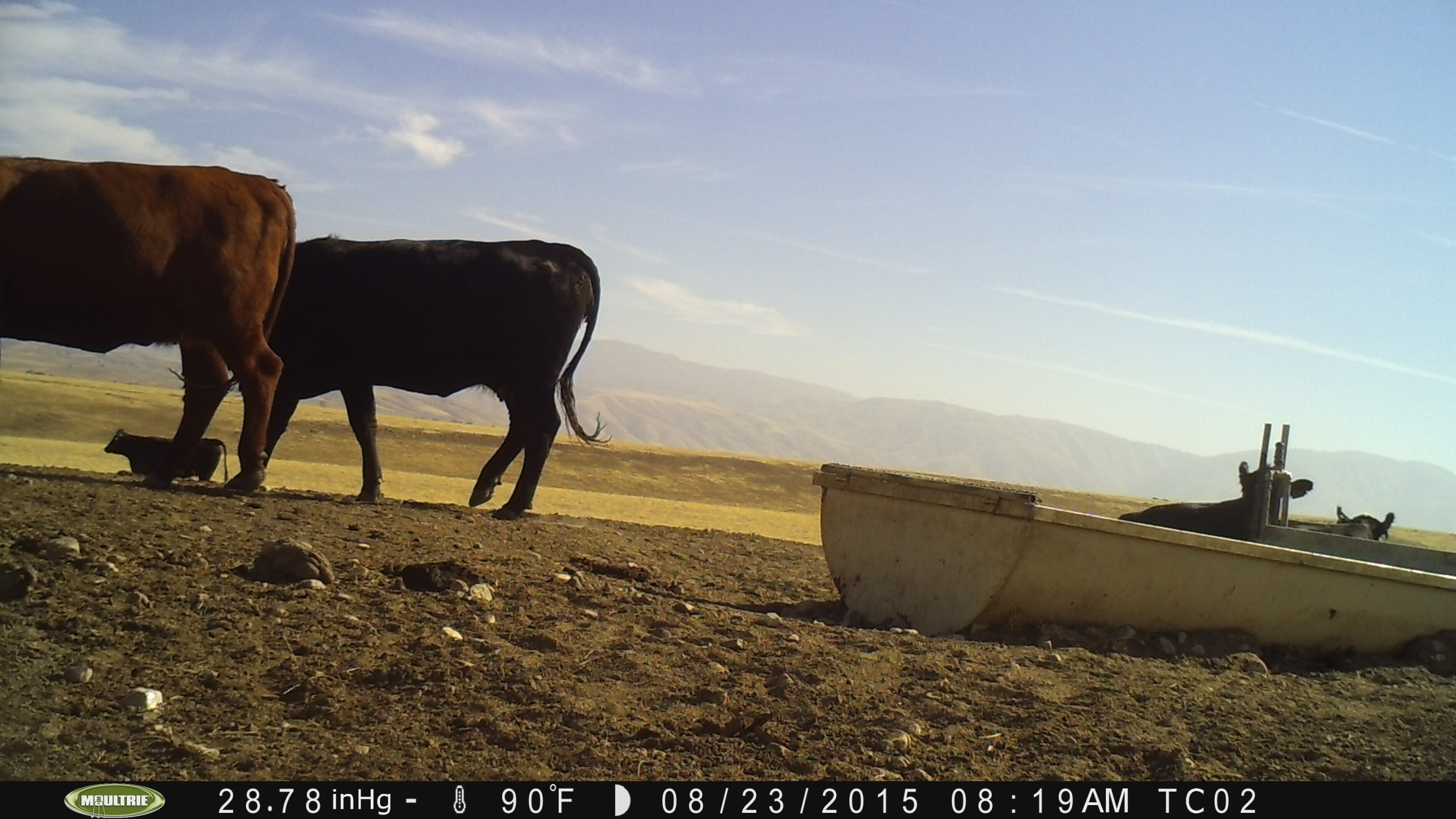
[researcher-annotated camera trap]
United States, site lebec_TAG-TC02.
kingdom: Animalia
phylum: Chordata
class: Mammalia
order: Artiodactyla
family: Bovidae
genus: Bos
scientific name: Bos taurus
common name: domestic cow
Bos taurus (domestic cow).